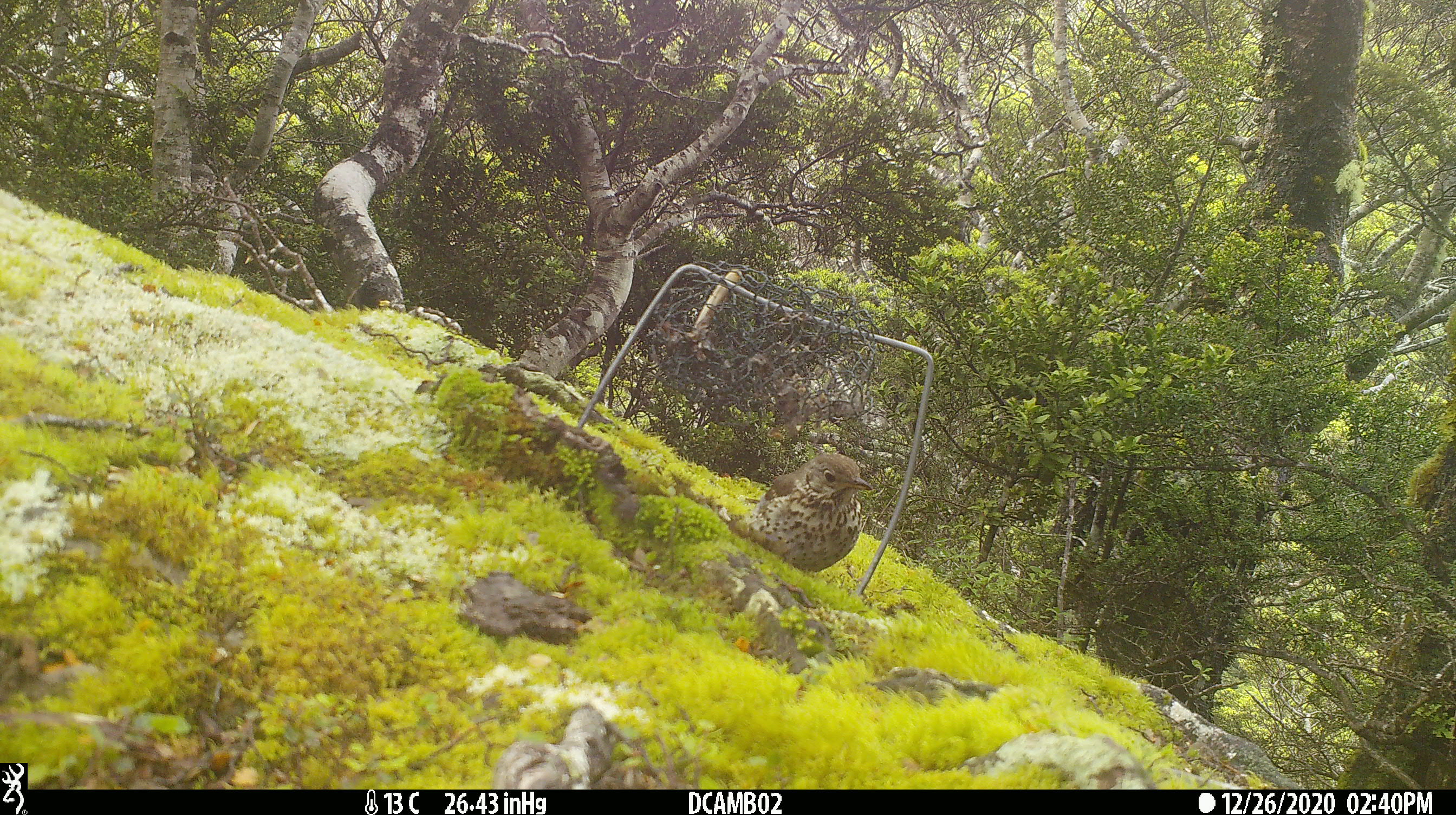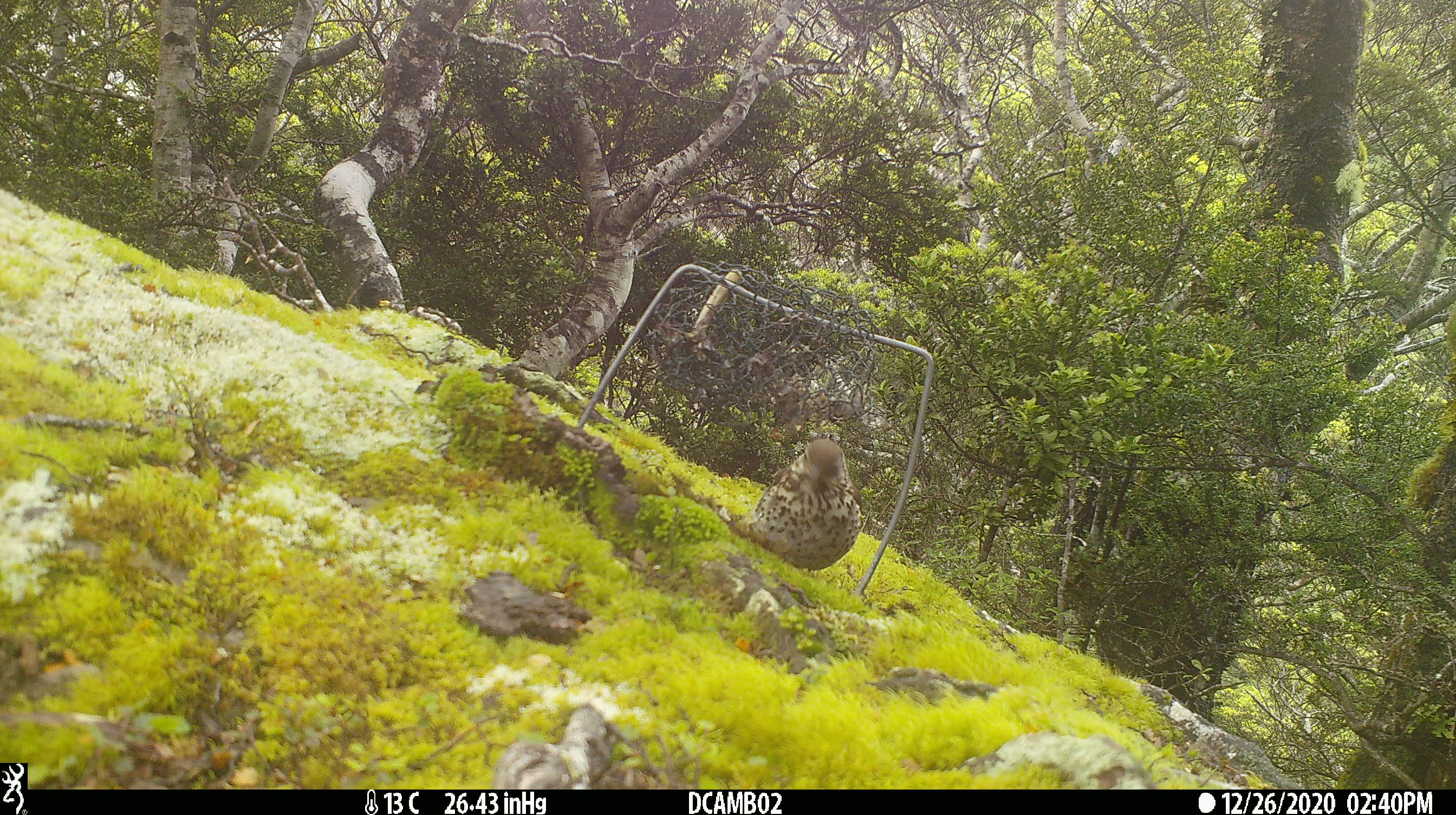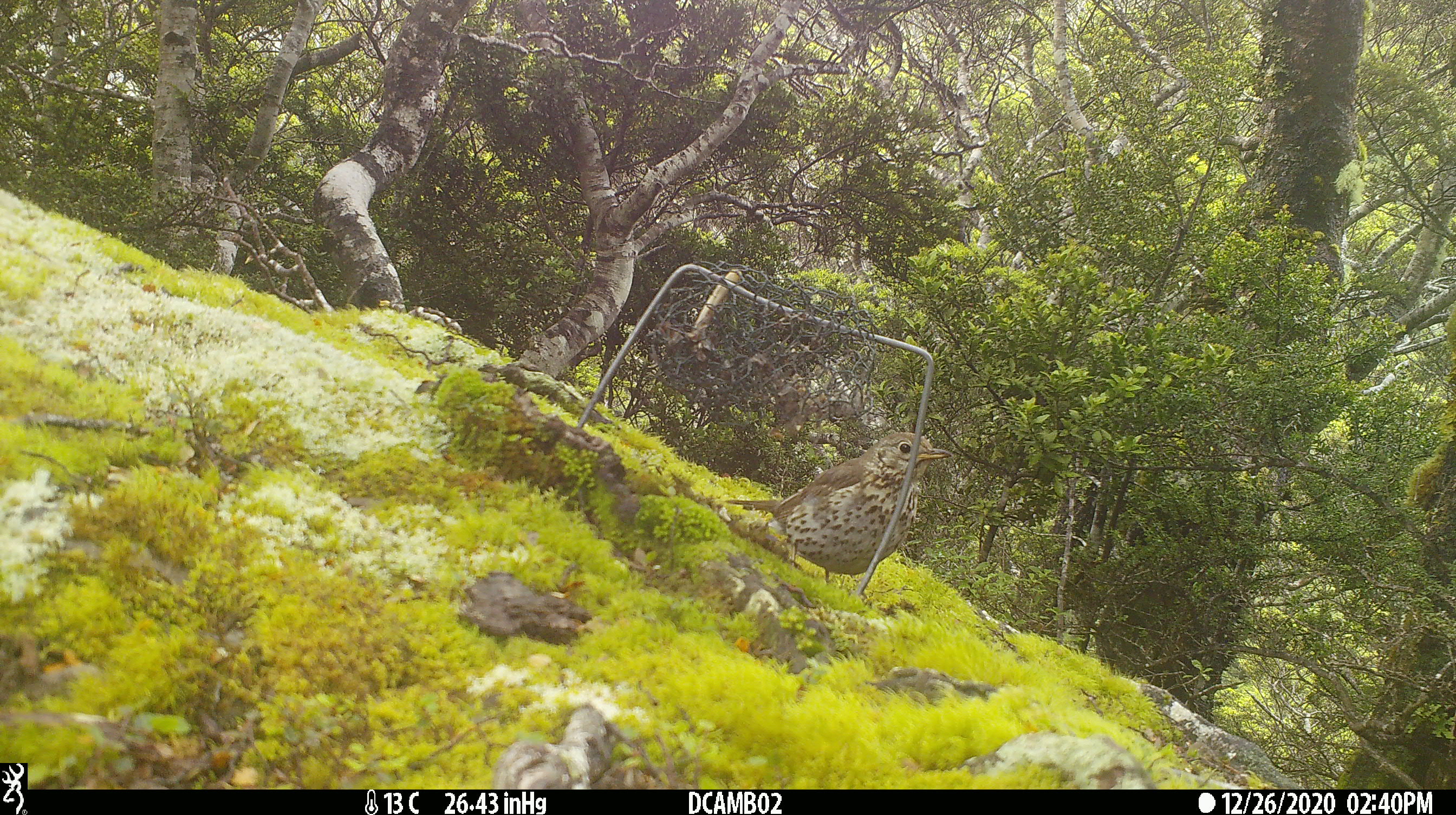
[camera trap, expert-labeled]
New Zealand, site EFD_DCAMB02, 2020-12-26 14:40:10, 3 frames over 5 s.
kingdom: Animalia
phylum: Chordata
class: Aves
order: Passeriformes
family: Turdidae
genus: Turdus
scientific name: Turdus philomelos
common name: song thrush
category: thrush